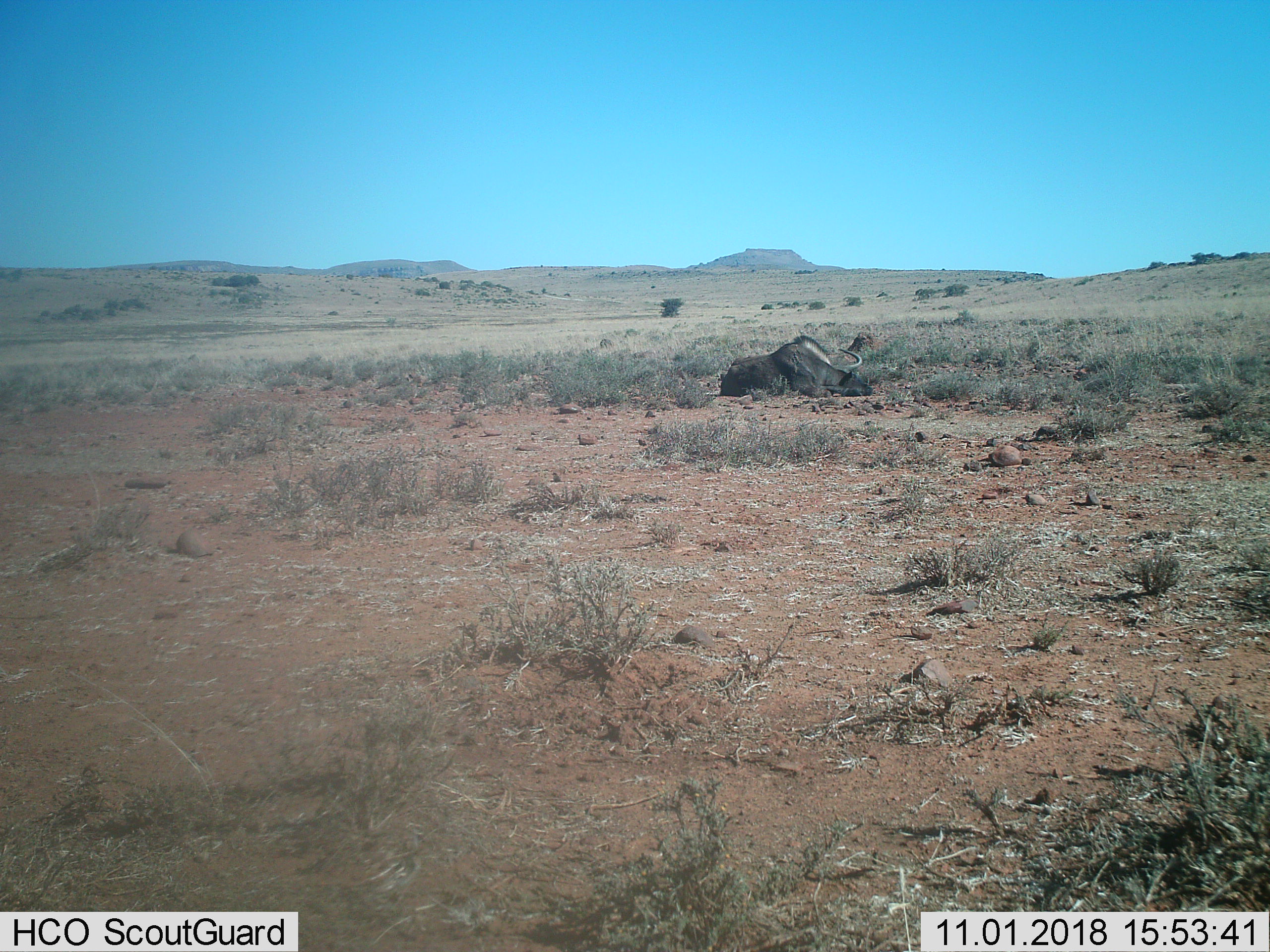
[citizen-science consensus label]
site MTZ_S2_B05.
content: unidentified animal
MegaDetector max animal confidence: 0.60